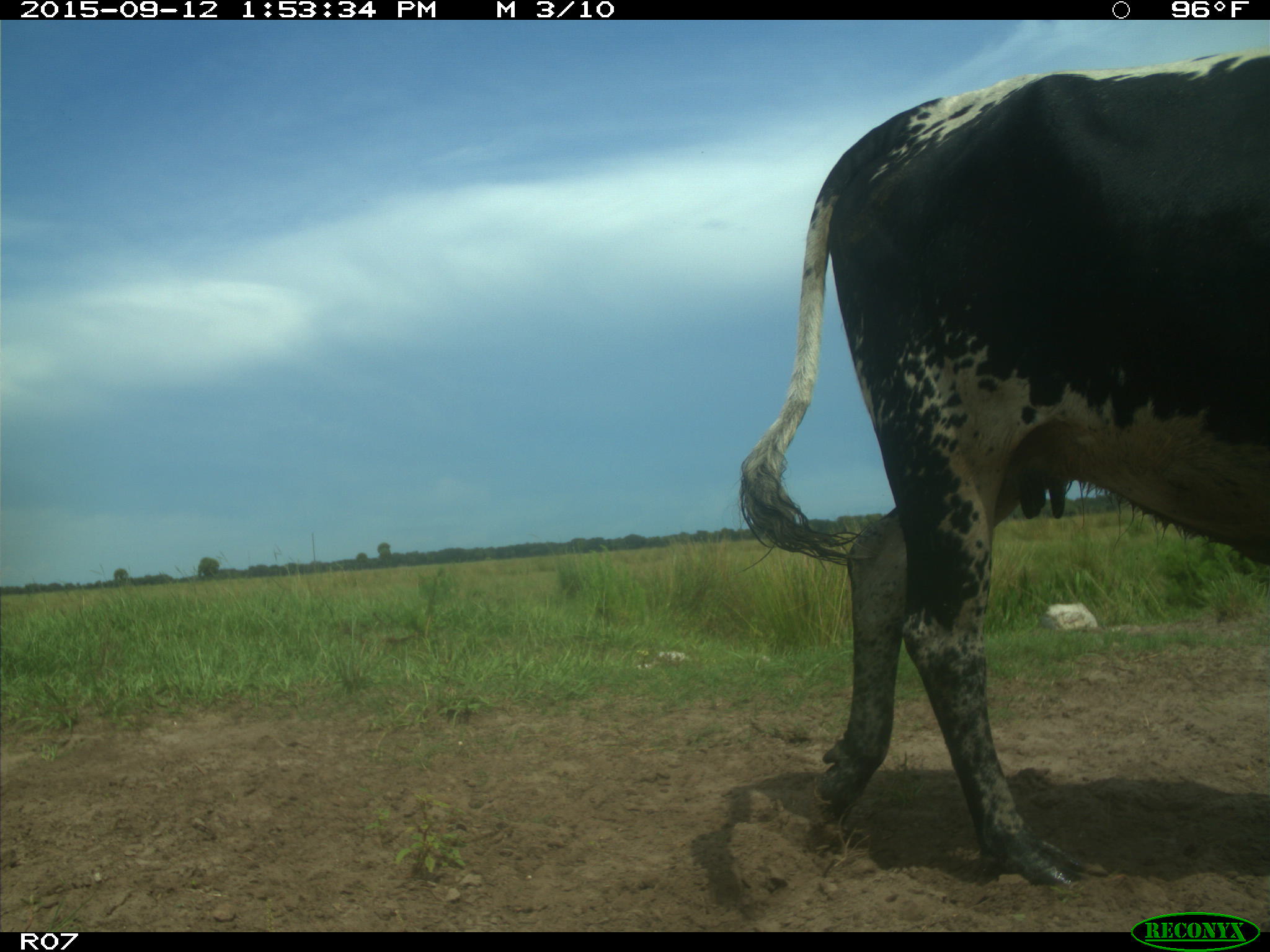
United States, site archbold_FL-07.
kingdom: Animalia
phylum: Chordata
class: Mammalia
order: Artiodactyla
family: Bovidae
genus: Bos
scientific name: Bos taurus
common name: domestic cow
Bos taurus (domestic cow).